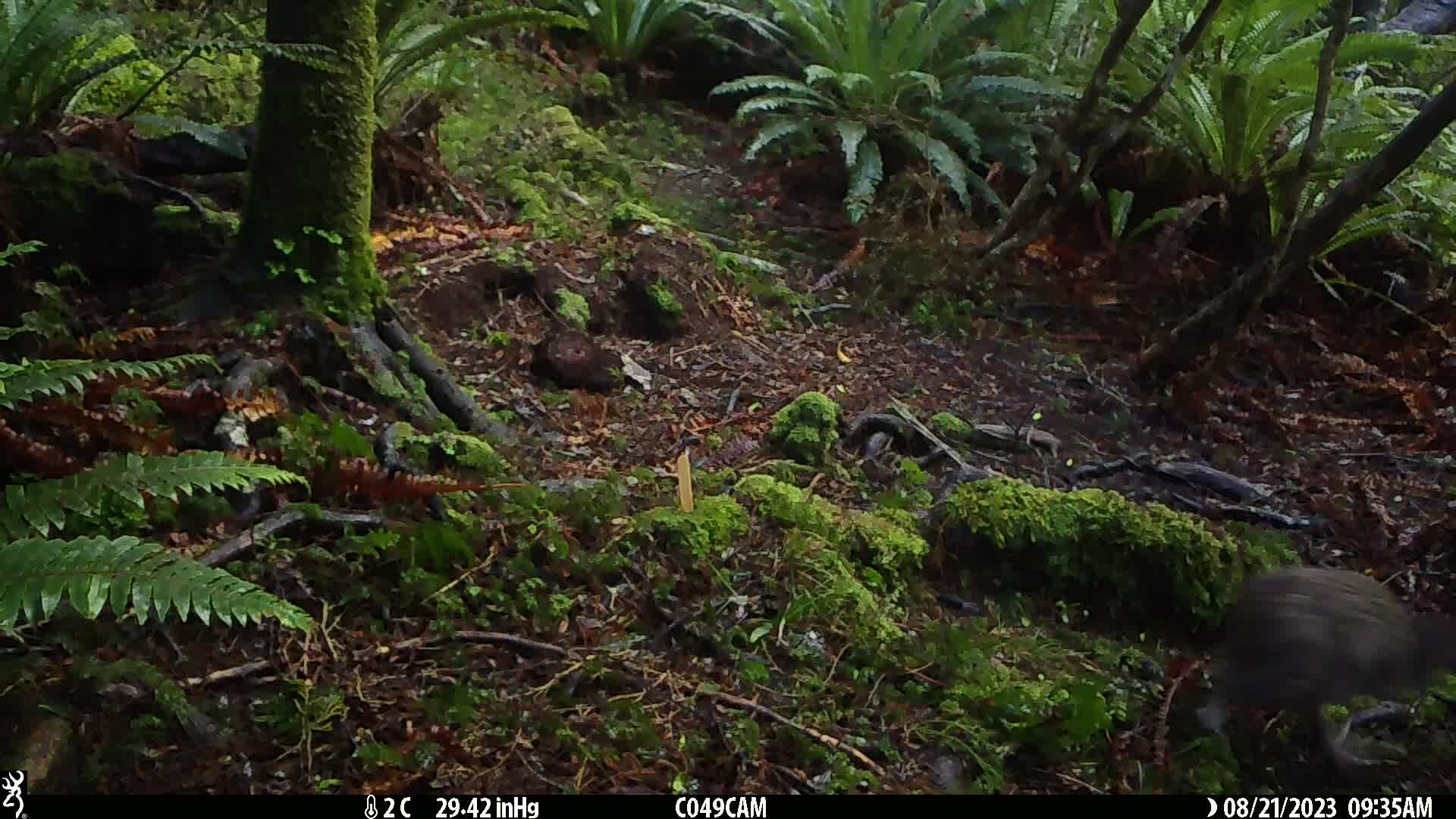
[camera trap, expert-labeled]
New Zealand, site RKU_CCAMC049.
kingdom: Animalia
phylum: Chordata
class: Aves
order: Apterygiformes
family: Apterygidae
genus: Apteryx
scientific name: Apteryx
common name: kiwi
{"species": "kiwi (Apteryx)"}